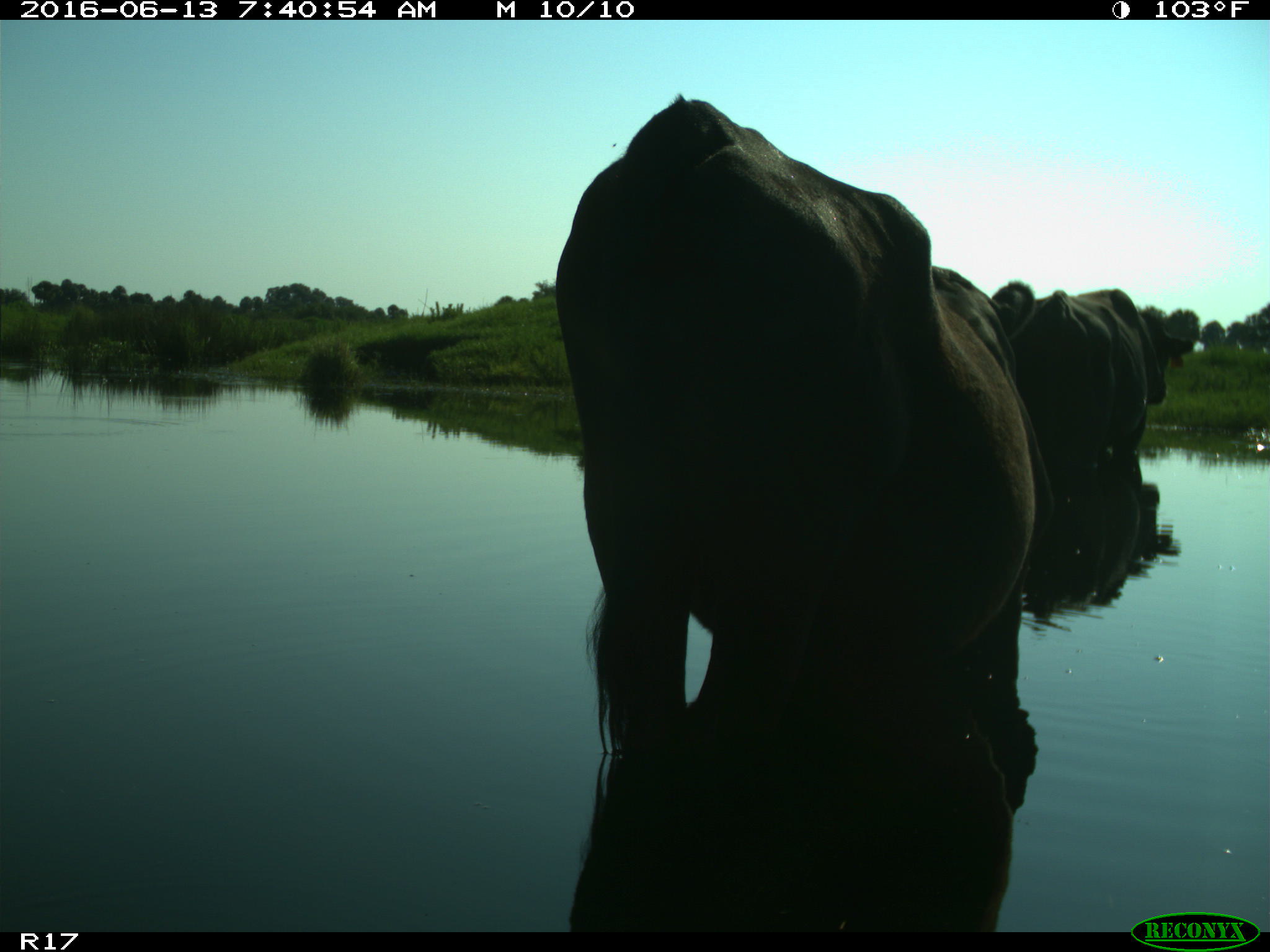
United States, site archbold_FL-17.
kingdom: Animalia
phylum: Chordata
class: Mammalia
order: Artiodactyla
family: Bovidae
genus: Bos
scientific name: Bos taurus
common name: domestic cow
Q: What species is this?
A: Bos taurus (domestic cow).